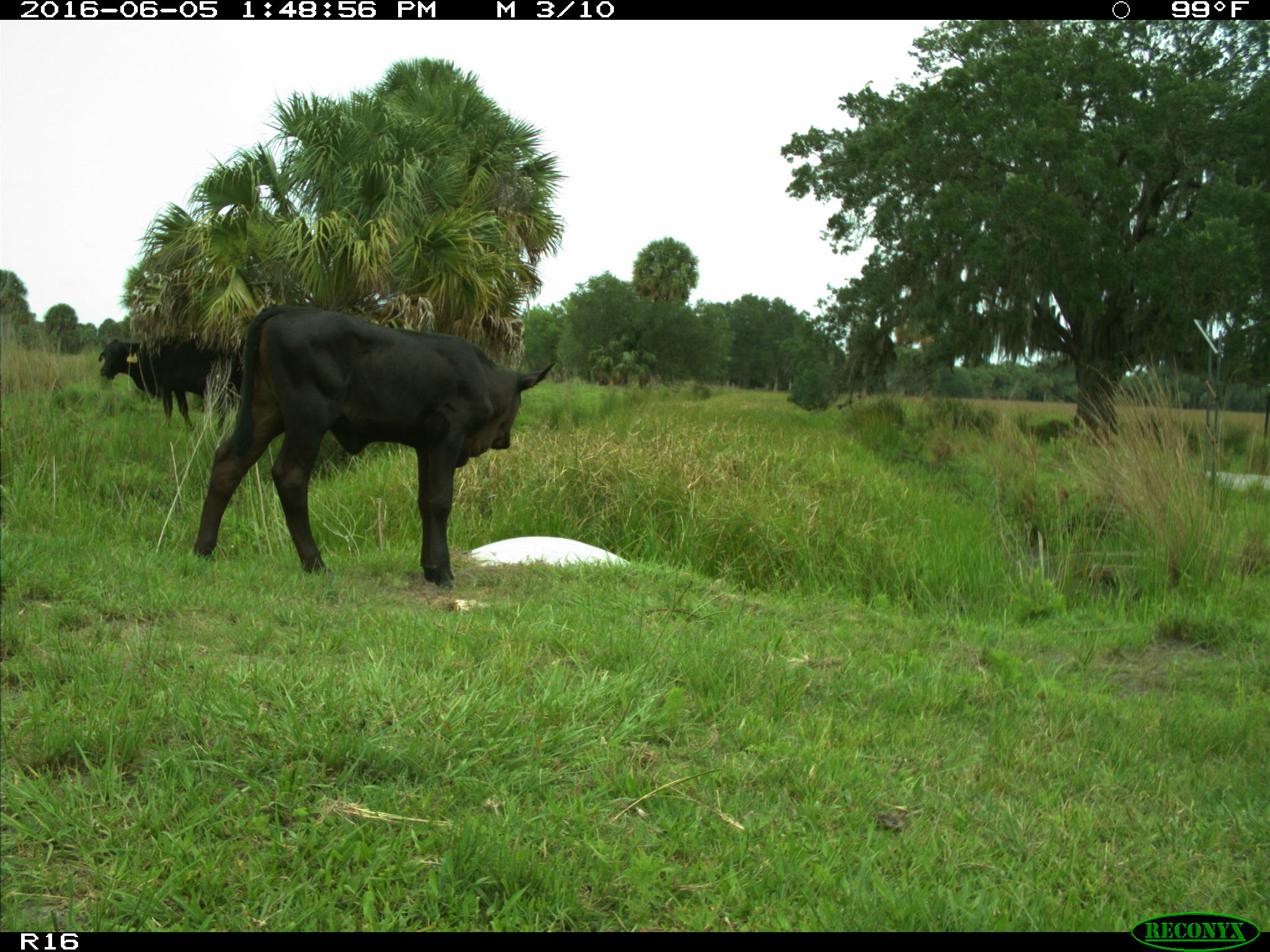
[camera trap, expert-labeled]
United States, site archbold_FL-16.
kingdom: Animalia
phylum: Chordata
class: Mammalia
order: Artiodactyla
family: Bovidae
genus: Bos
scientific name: Bos taurus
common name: domestic cow